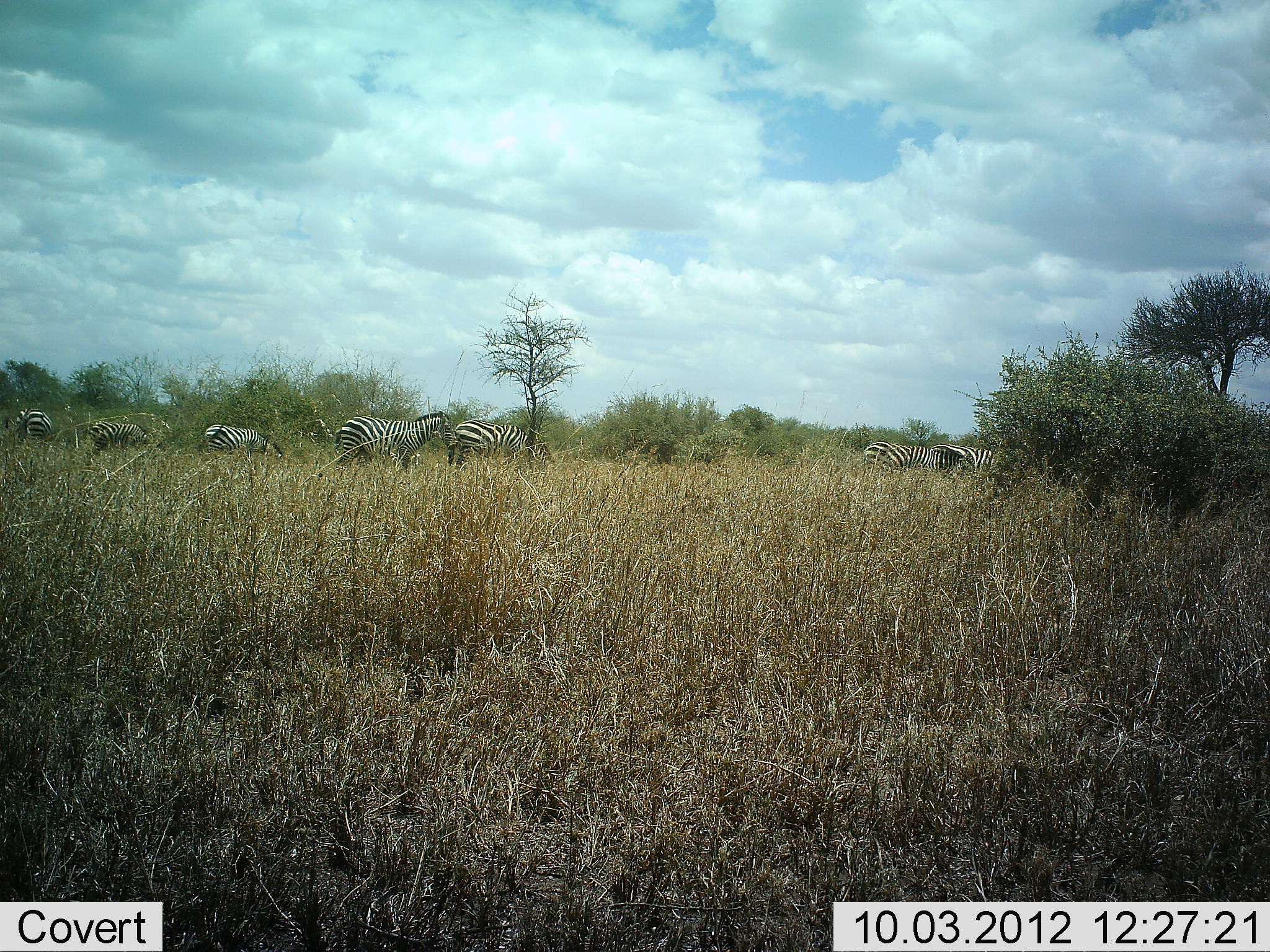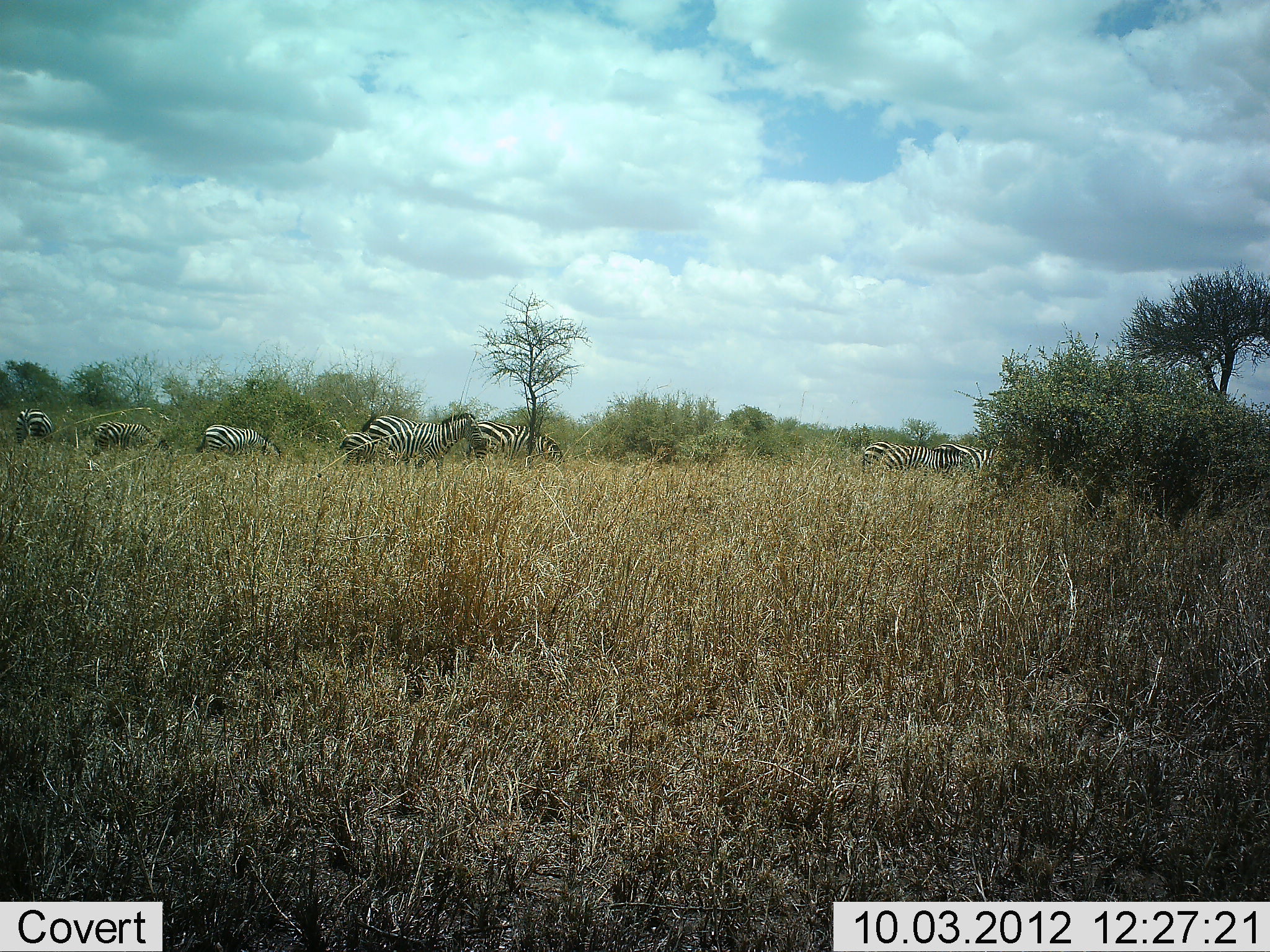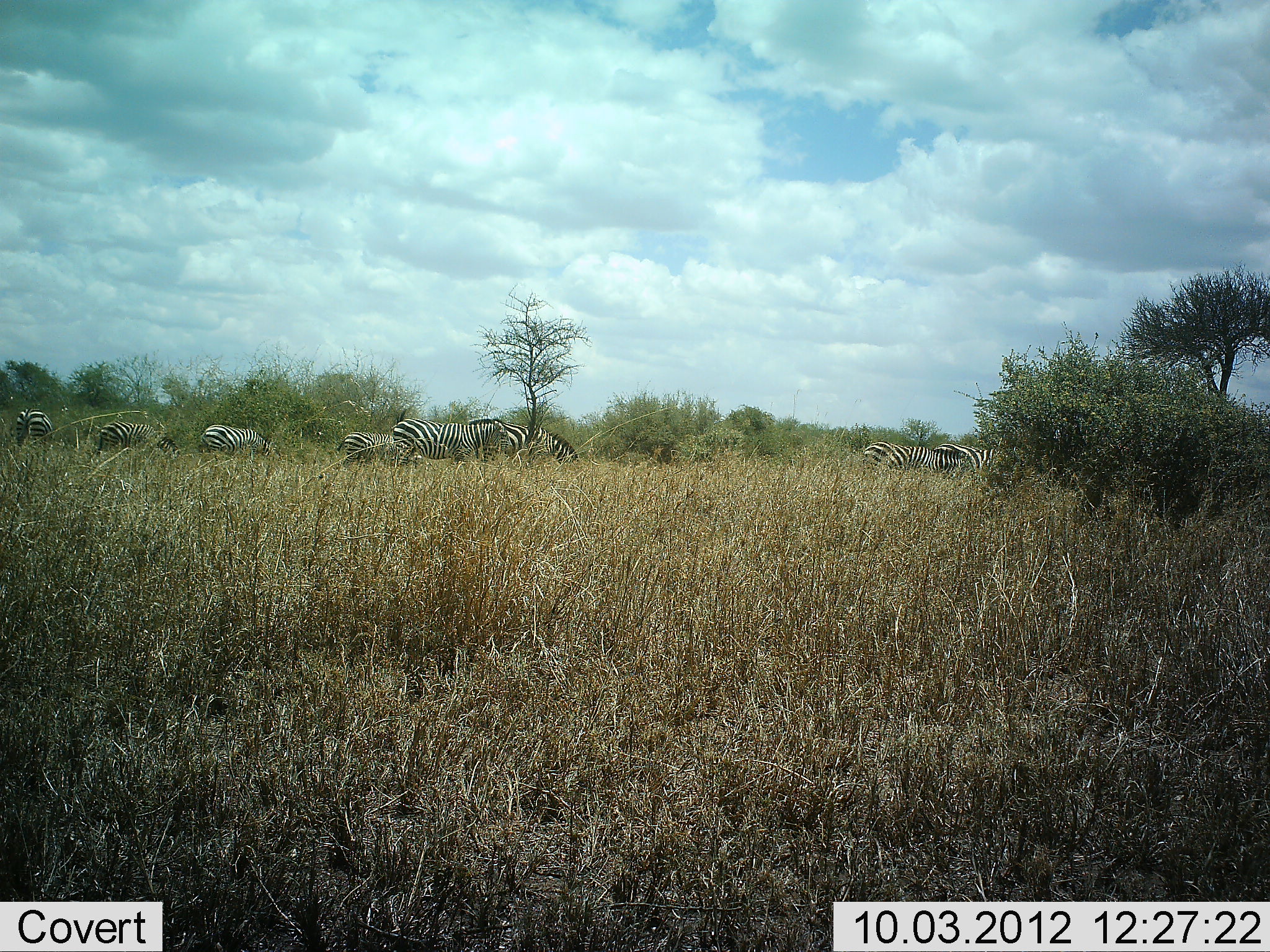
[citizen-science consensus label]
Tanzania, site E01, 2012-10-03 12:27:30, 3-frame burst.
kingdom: Animalia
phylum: Chordata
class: Mammalia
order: Perissodactyla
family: Equidae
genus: Equus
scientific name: Equus quagga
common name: plains zebra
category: zebra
Zebra (plains zebra) (Equus quagga), count 7. Behavior (volunteer vote fractions): standing 50%, resting 0%, moving 50%, interacting 0%. Young present (vote fraction): 0%. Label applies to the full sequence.